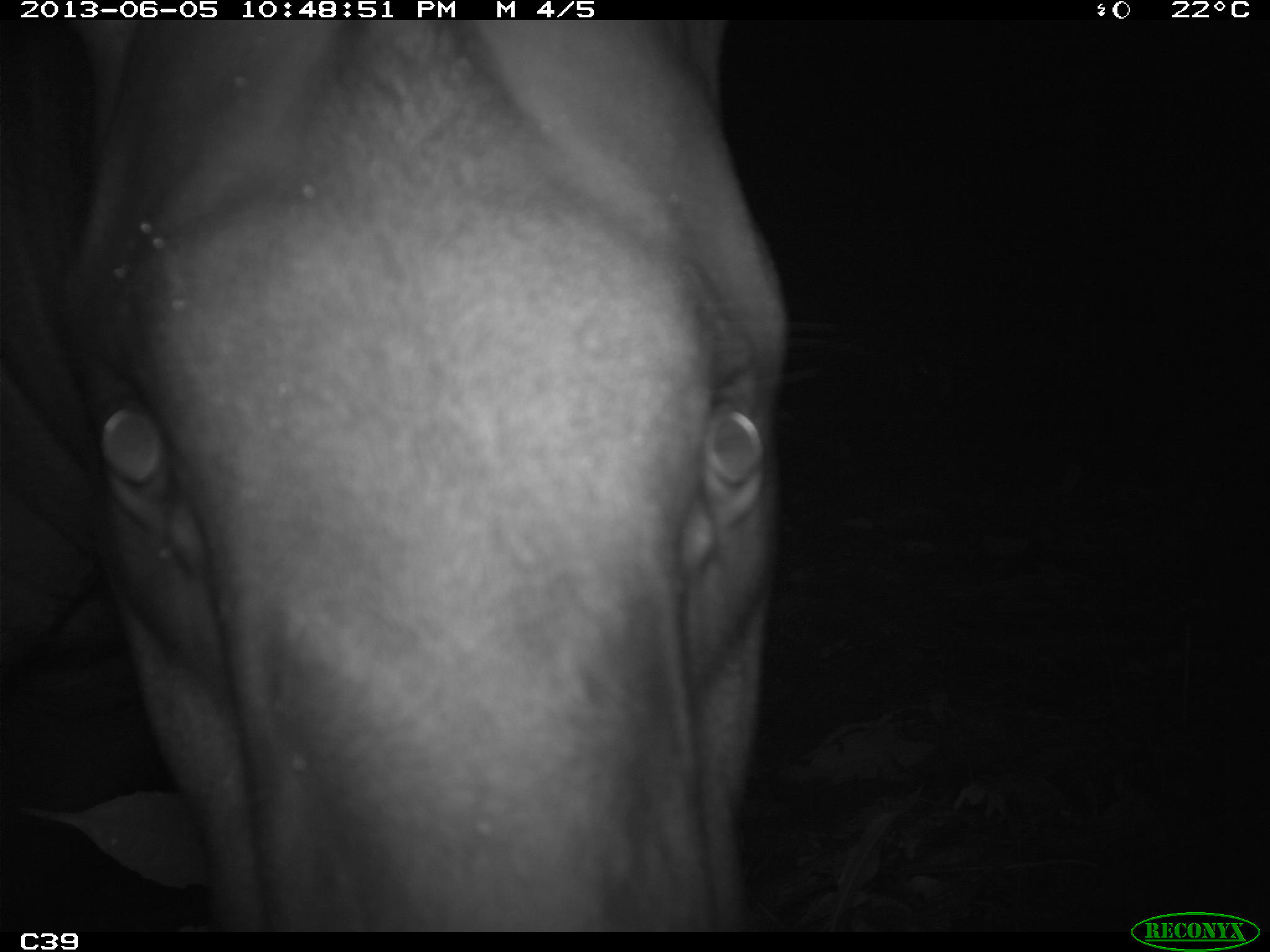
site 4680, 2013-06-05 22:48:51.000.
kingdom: Animalia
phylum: Chordata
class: Mammalia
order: Perissodactyla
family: Tapiridae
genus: Tapirus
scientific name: Tapirus terrestris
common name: south american tapir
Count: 1.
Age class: adult.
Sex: male.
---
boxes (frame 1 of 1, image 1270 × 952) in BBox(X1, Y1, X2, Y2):
tapirus terrestris: BBox(0, 20, 793, 932)